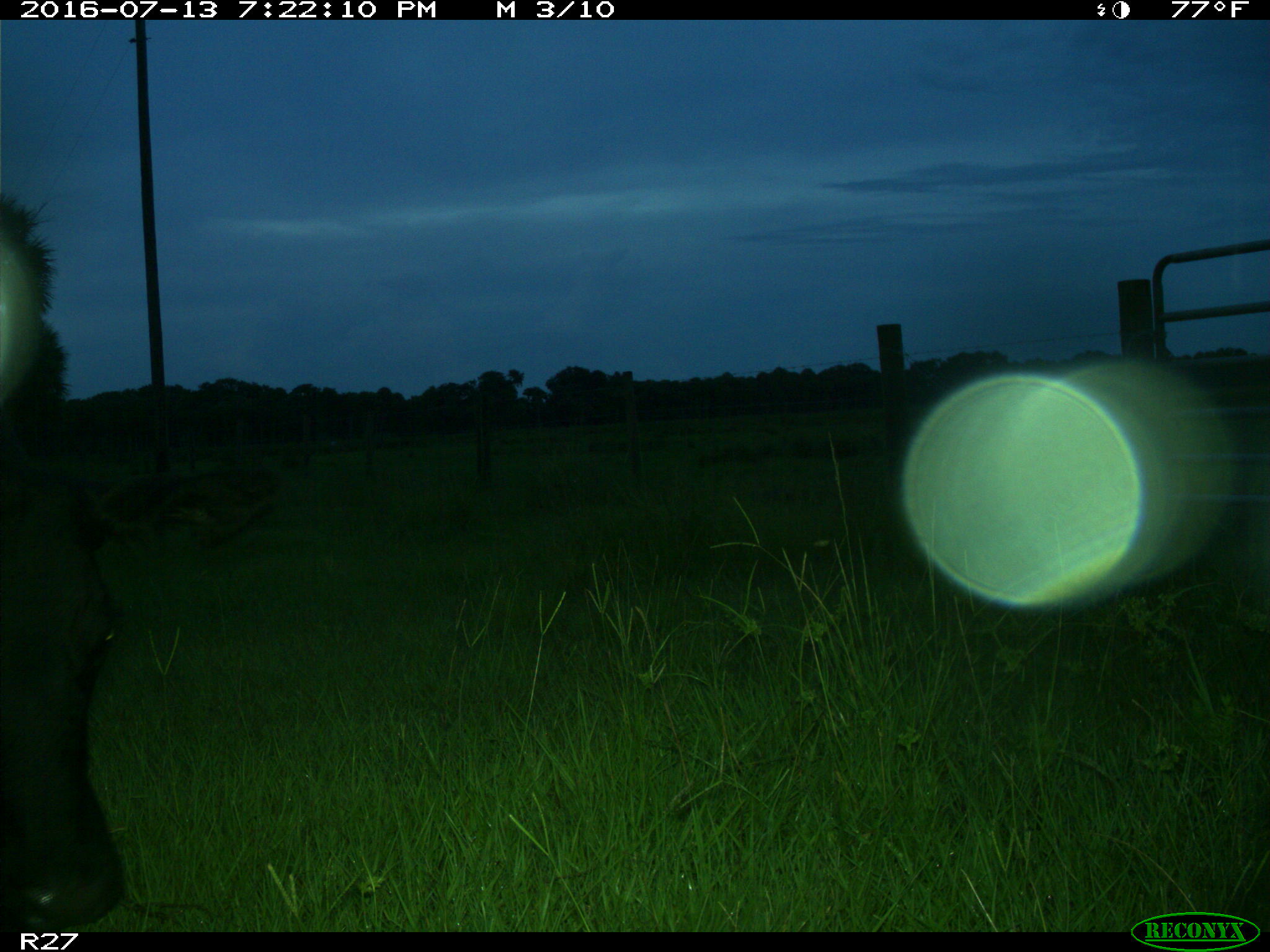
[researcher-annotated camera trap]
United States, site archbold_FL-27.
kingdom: Animalia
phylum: Chordata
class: Mammalia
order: Artiodactyla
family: Bovidae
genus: Bos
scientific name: Bos taurus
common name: domestic cow